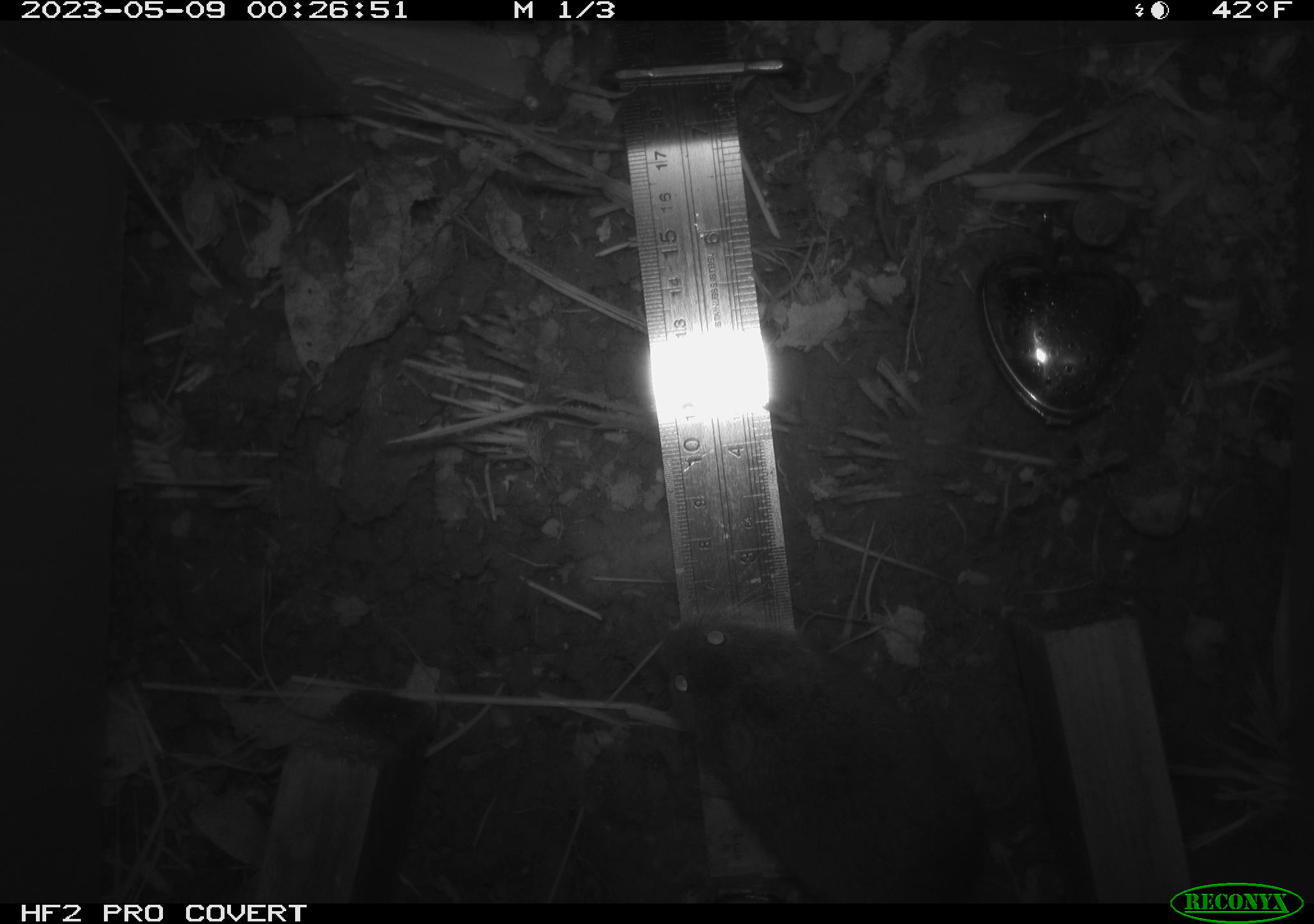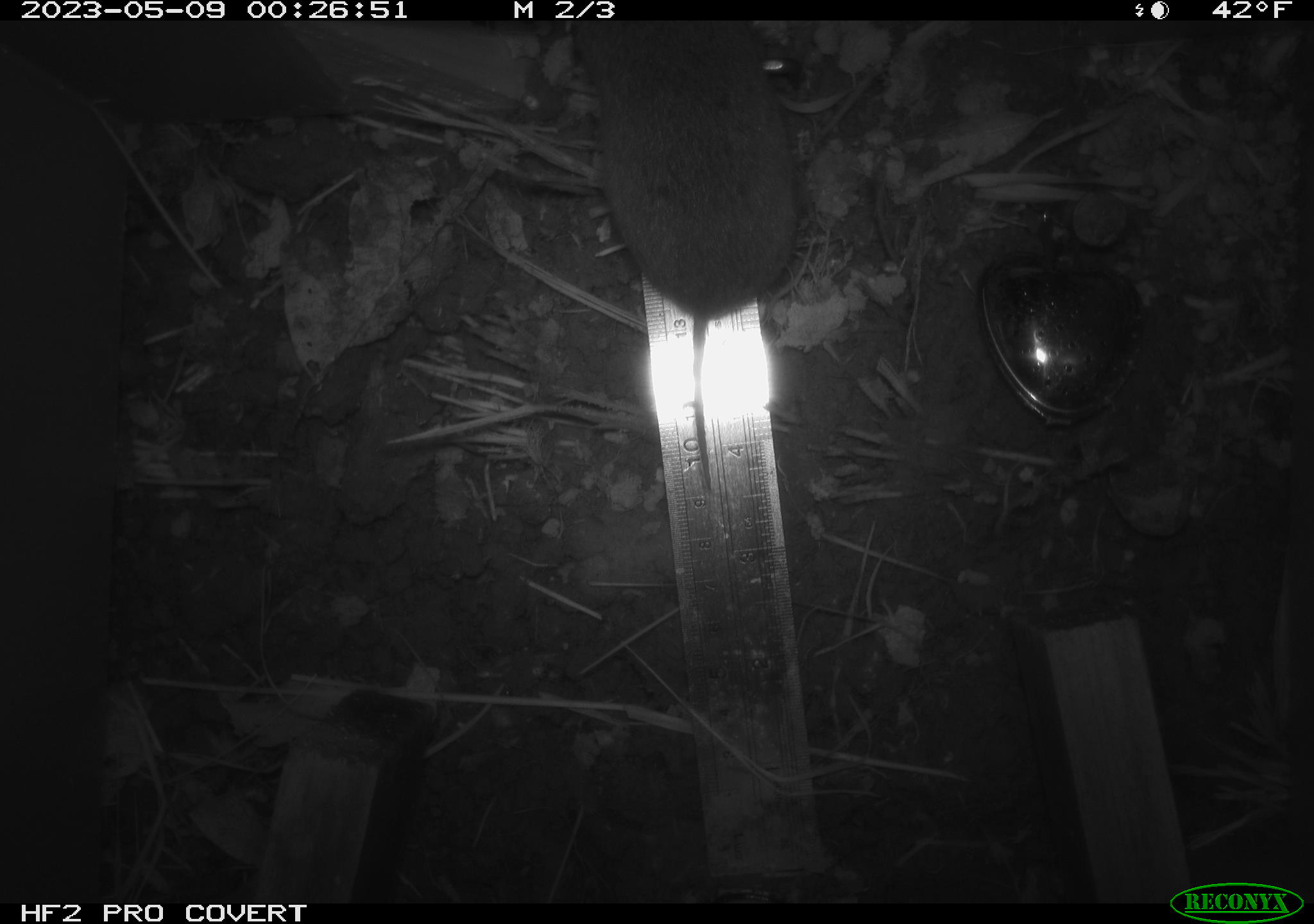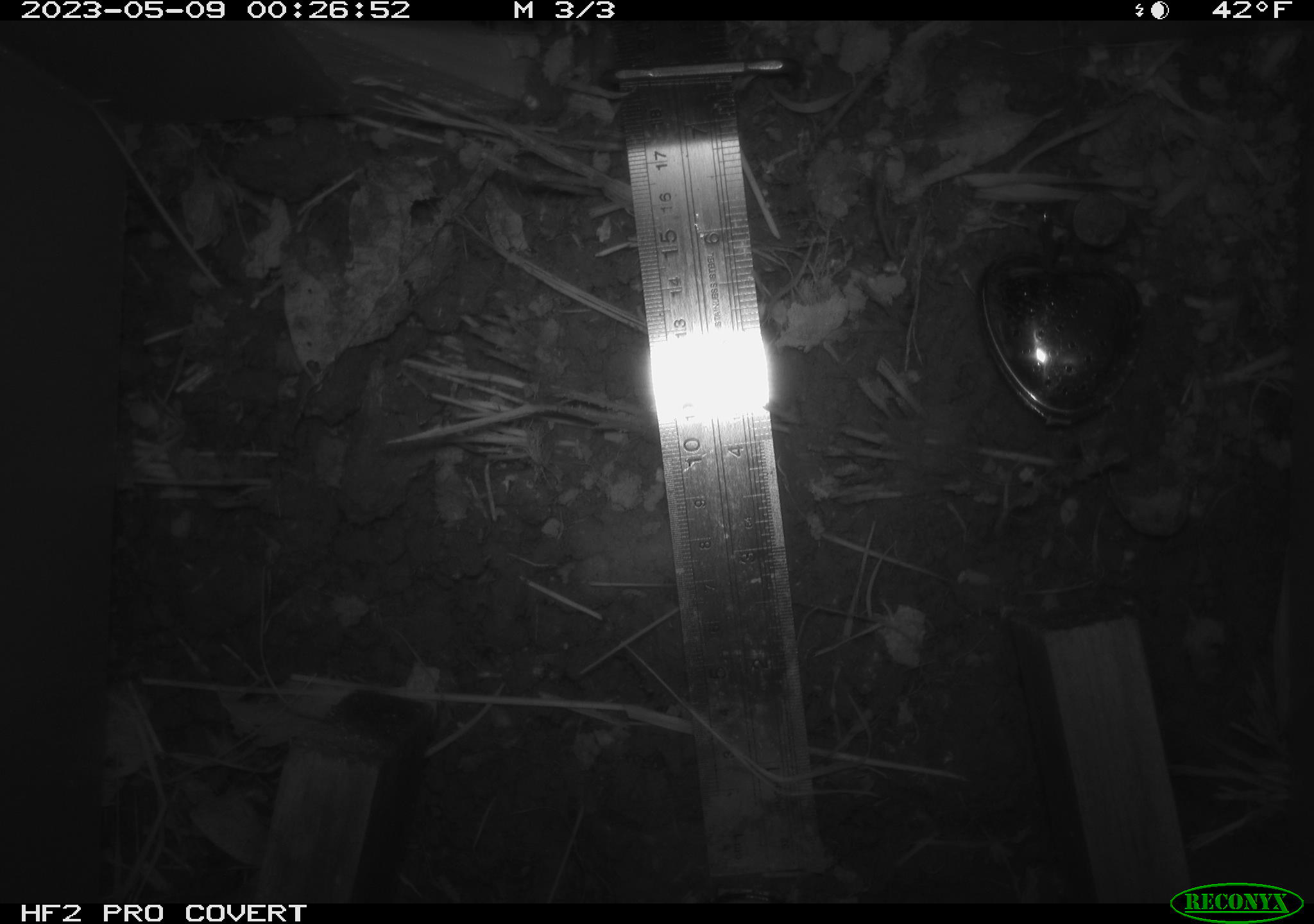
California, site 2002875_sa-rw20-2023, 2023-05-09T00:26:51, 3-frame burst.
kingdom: Animalia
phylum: Chordata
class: Mammalia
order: Rodentia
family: Cricetidae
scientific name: Arvicolinae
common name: voles, lemmings, and muskrats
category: arvicolinae subfamily